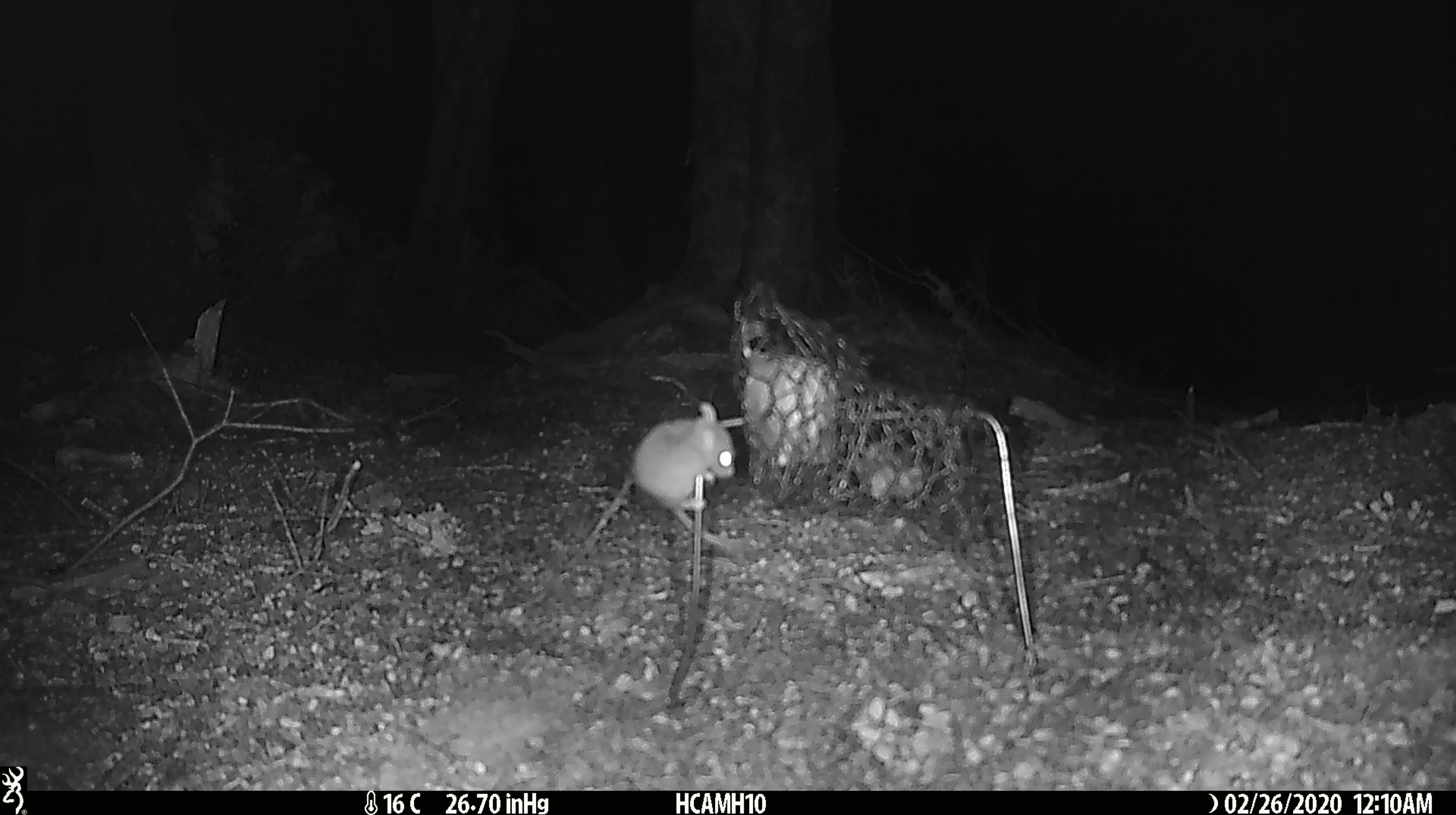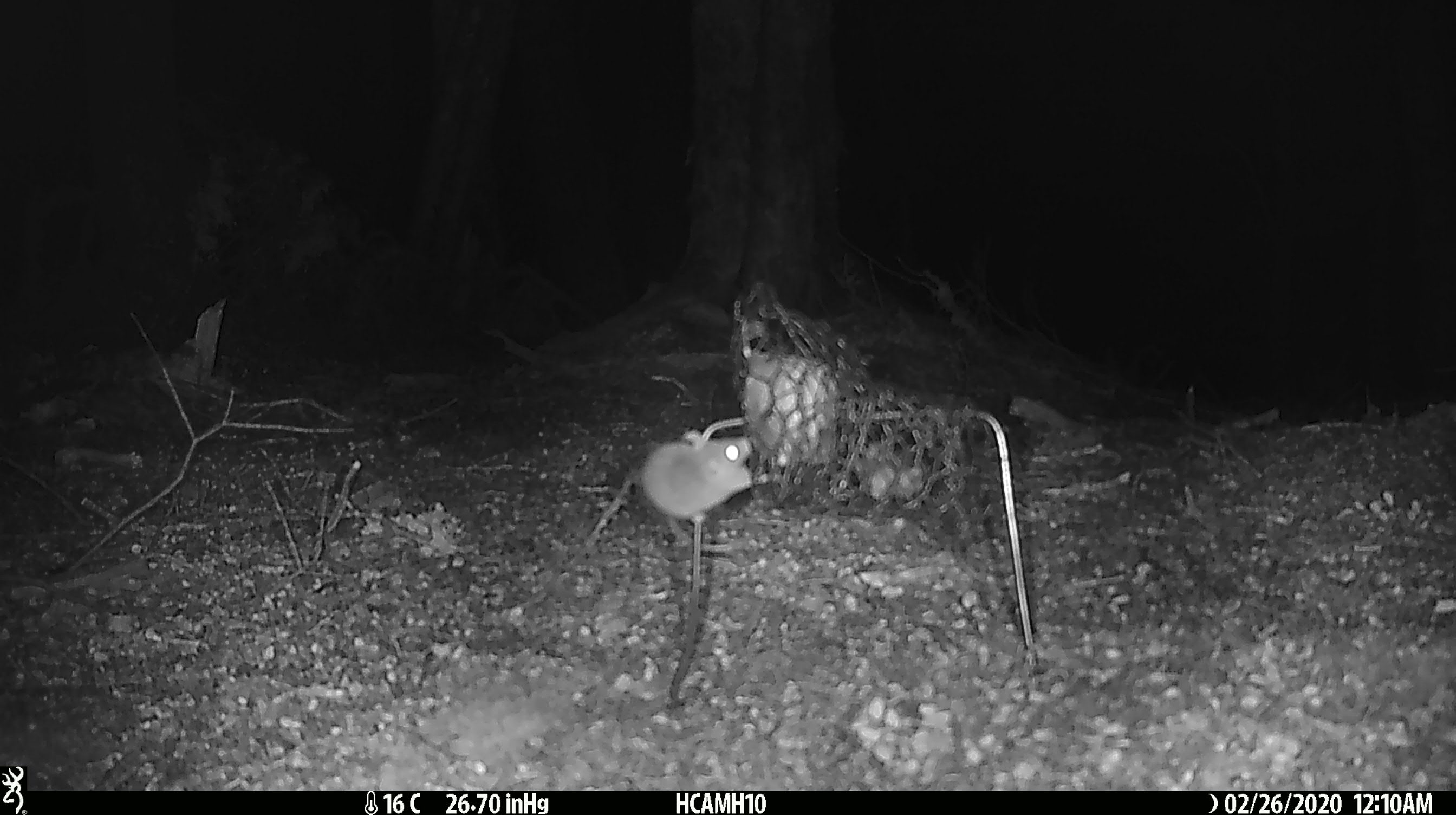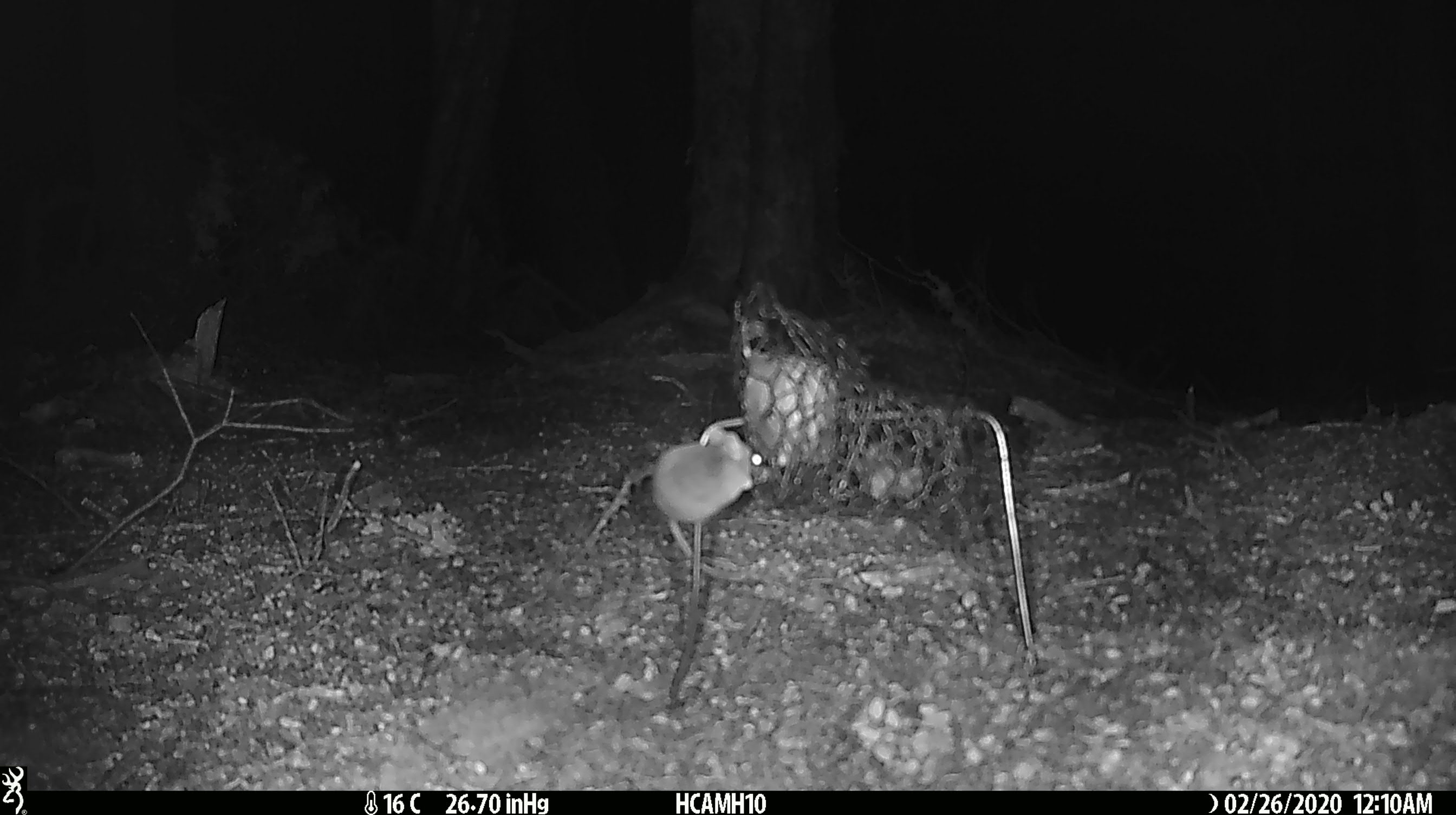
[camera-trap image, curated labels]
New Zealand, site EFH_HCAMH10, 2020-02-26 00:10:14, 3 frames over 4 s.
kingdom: Animalia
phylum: Chordata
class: Mammalia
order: Rodentia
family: Muridae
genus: Mus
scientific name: Mus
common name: mouse